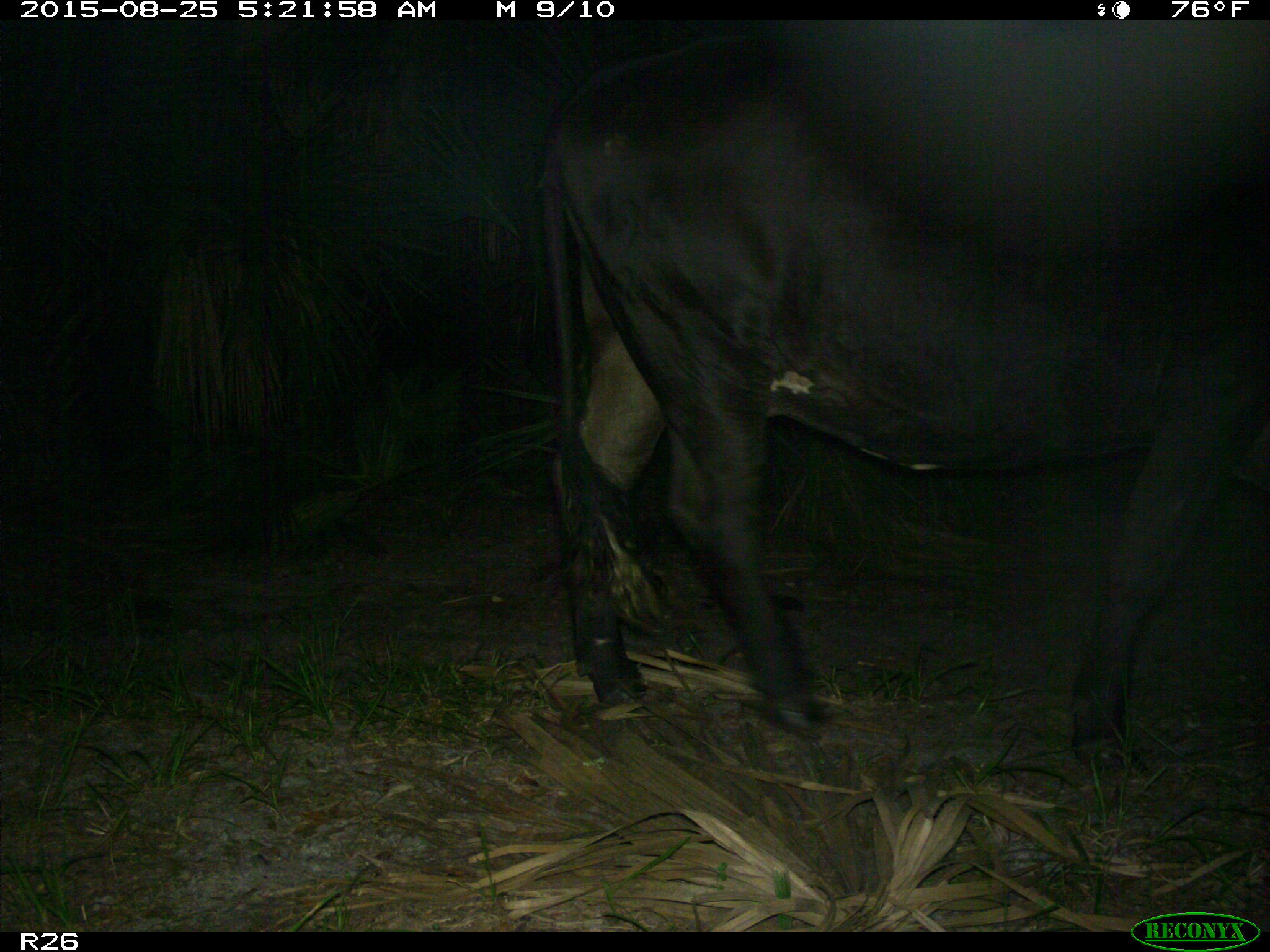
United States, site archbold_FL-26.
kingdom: Animalia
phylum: Chordata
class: Mammalia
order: Artiodactyla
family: Bovidae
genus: Bos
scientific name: Bos taurus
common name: domestic cow